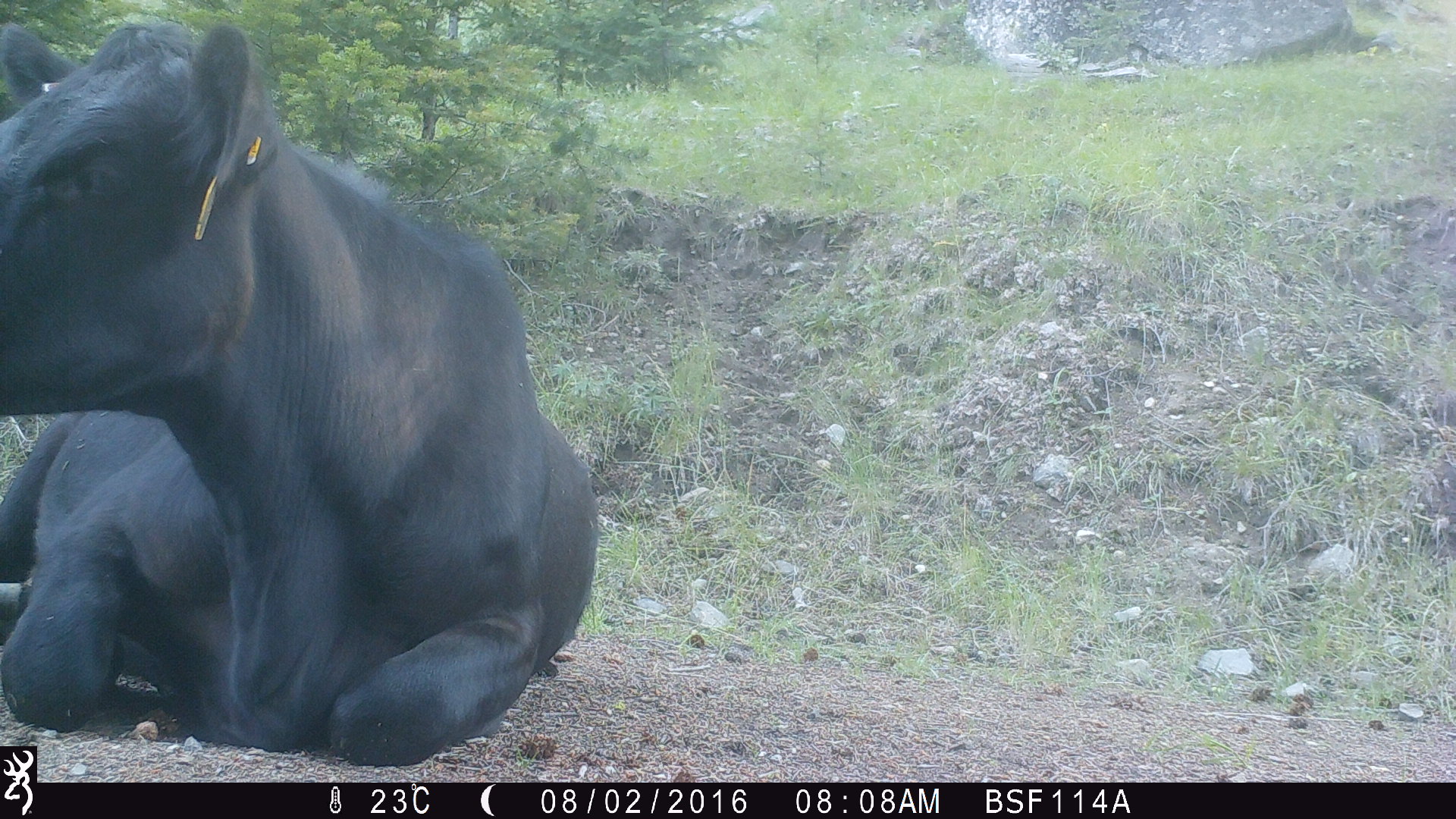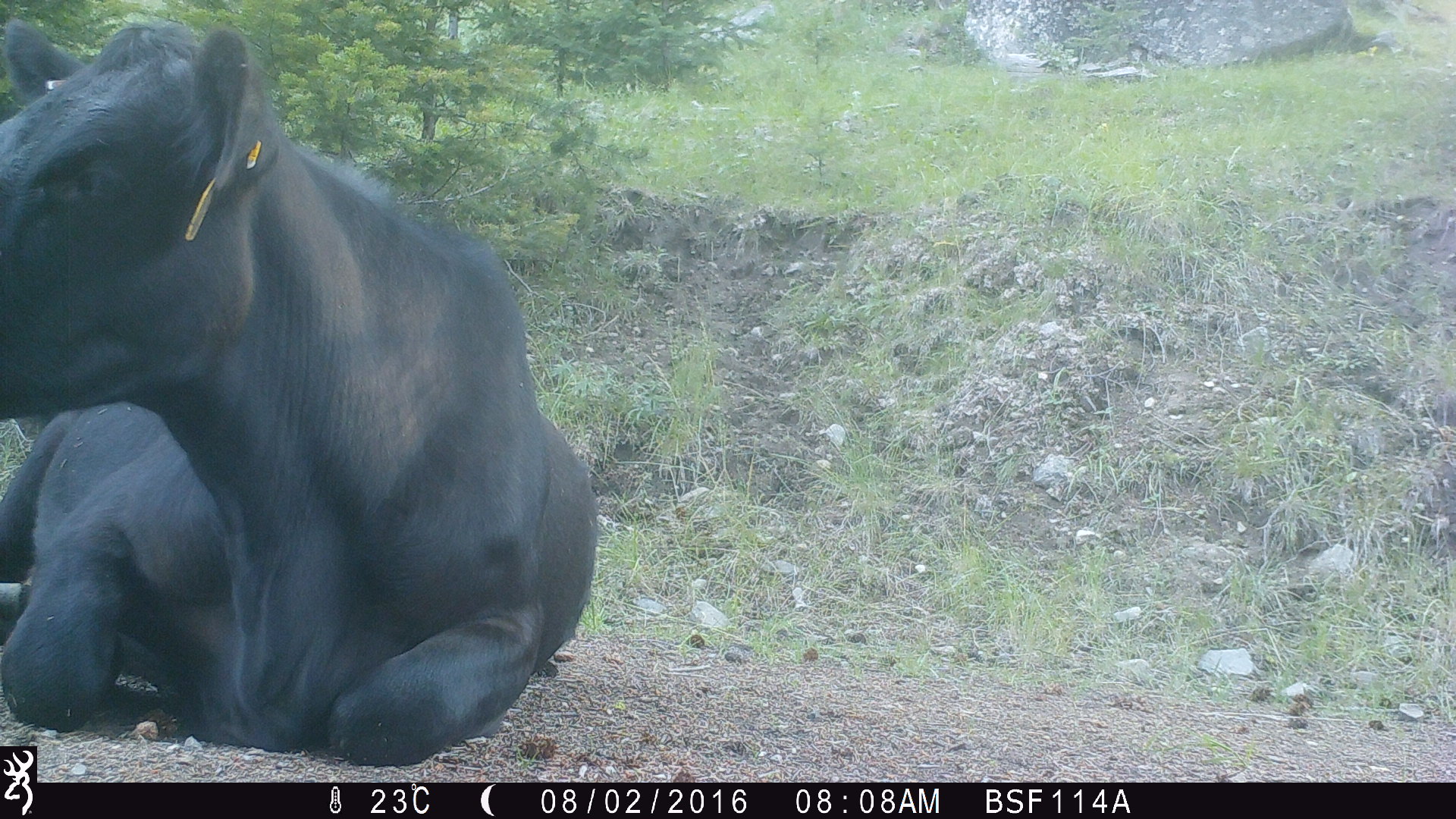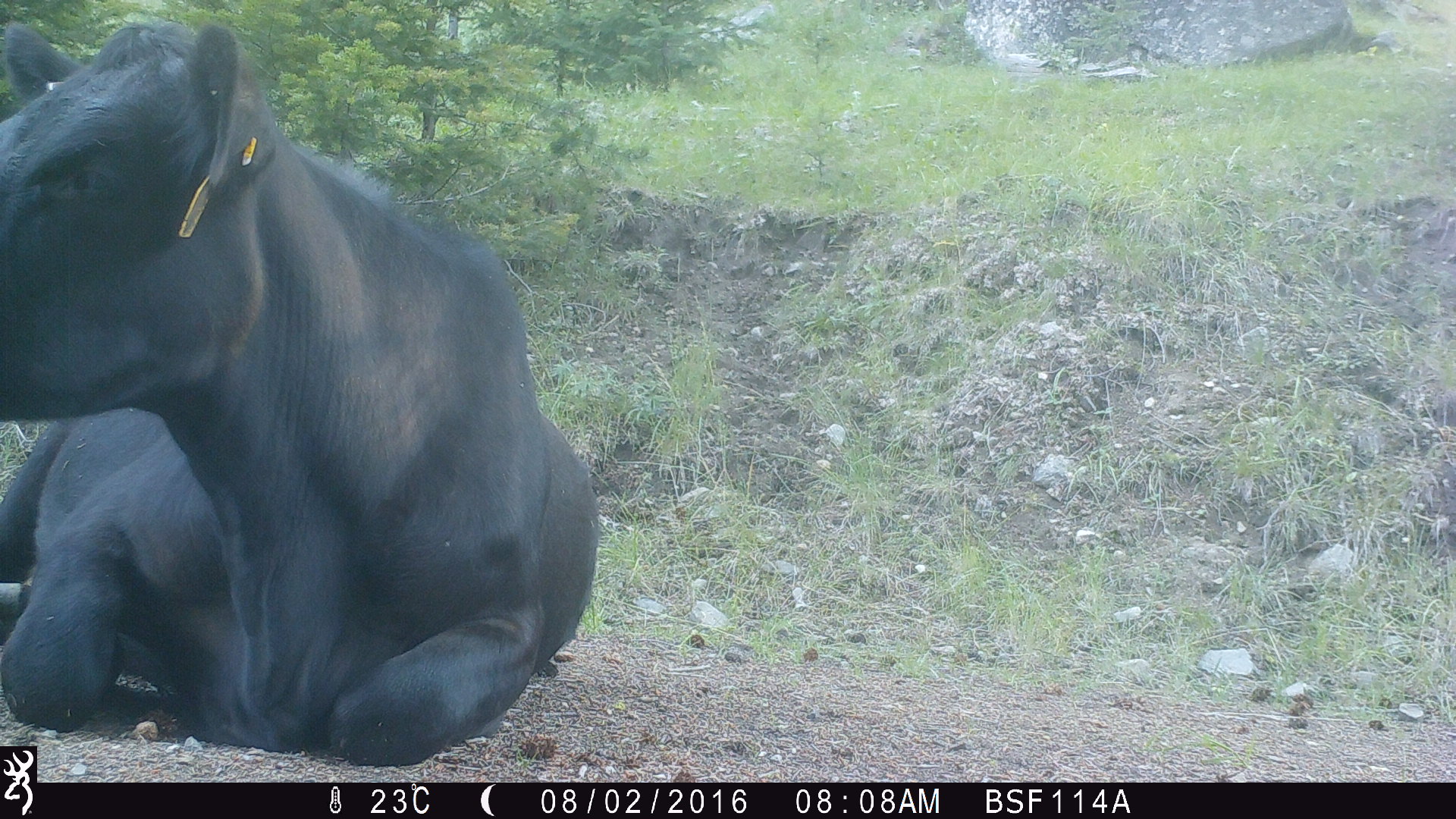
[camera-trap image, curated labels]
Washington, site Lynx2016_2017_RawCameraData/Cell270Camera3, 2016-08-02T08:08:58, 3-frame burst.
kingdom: Animalia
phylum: Chordata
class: Mammalia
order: Artiodactyla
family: Bovidae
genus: Bos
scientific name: Bos taurus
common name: domestic cattle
Domestic cattle (Bos taurus). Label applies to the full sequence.